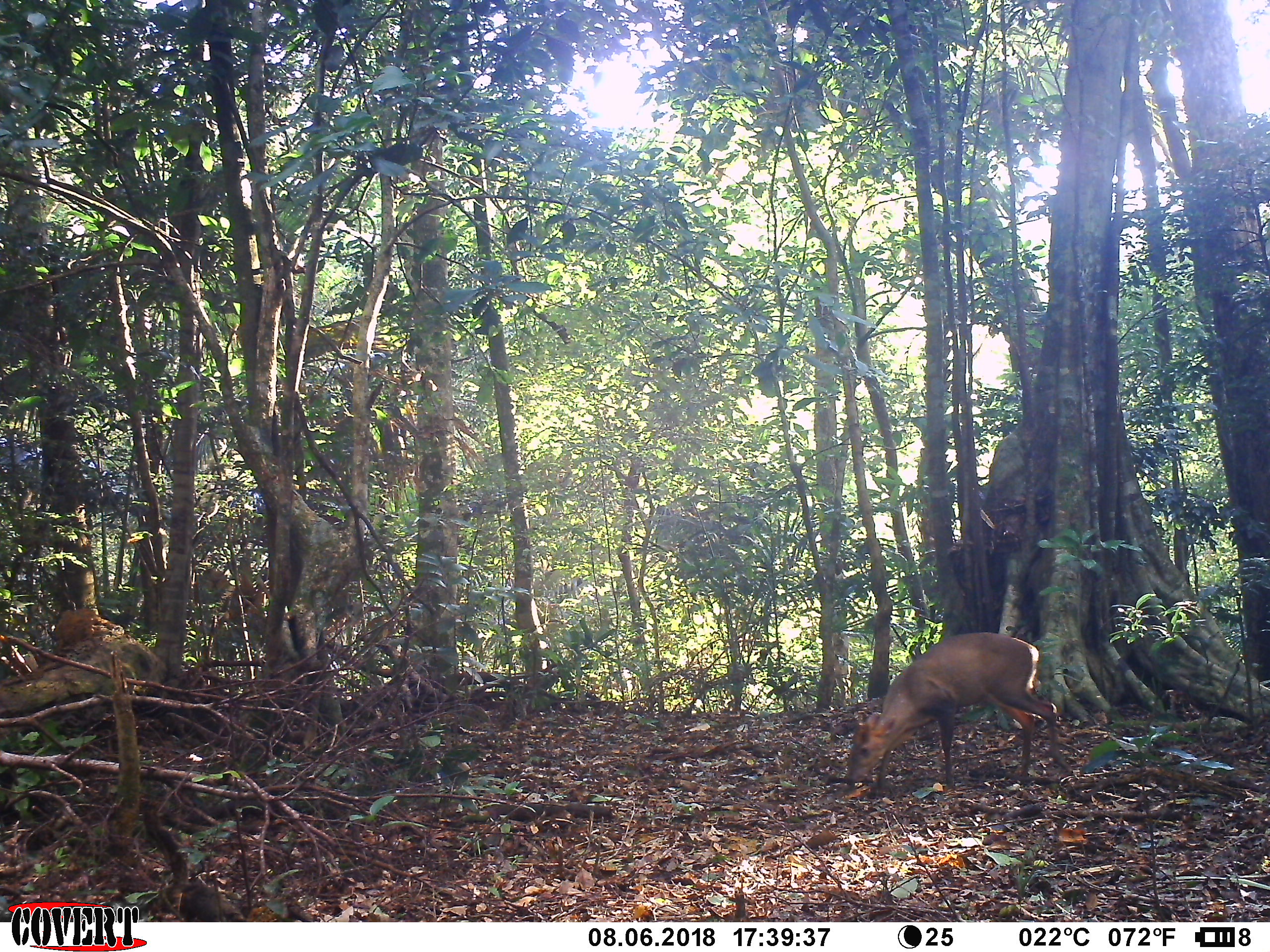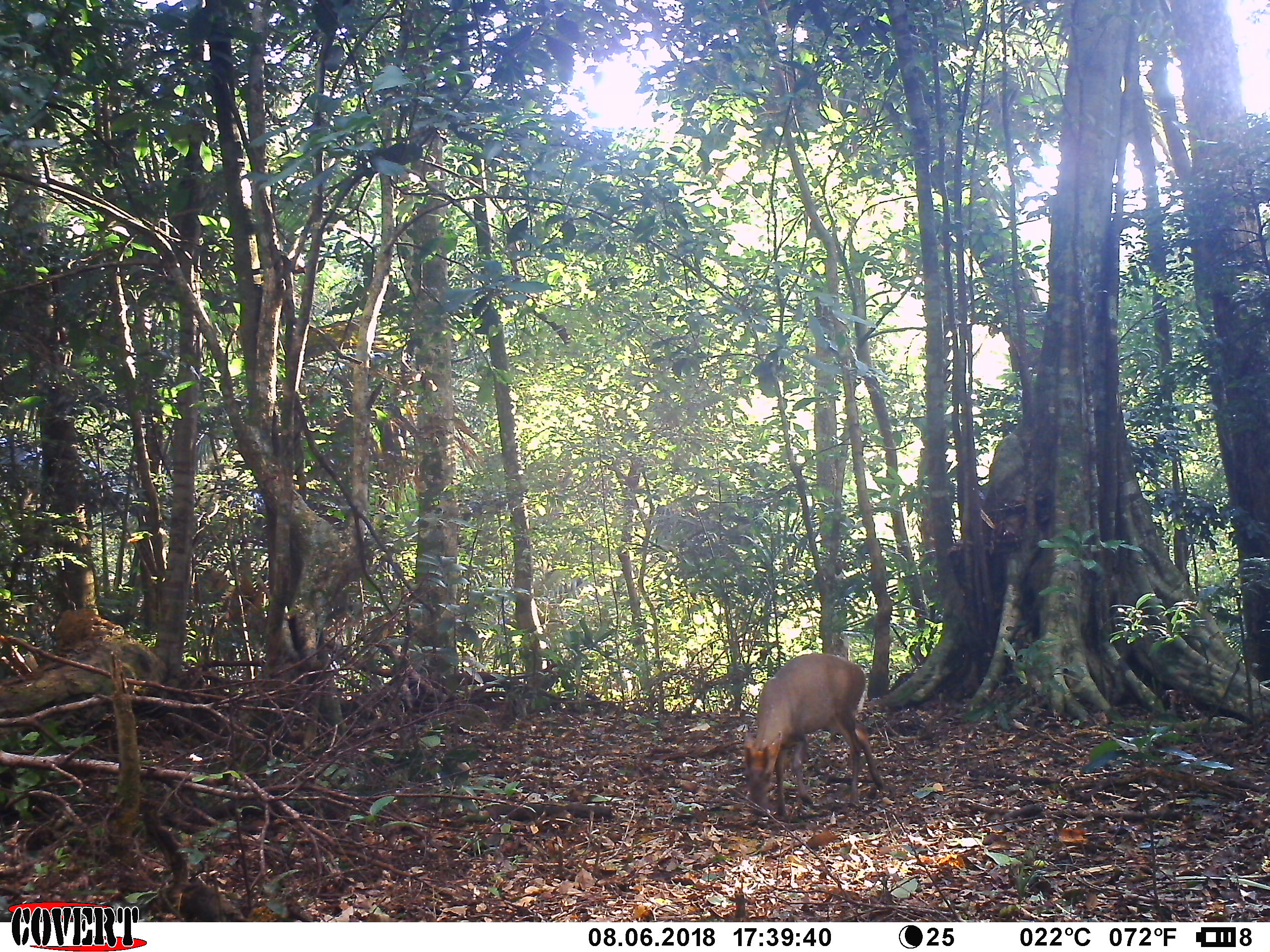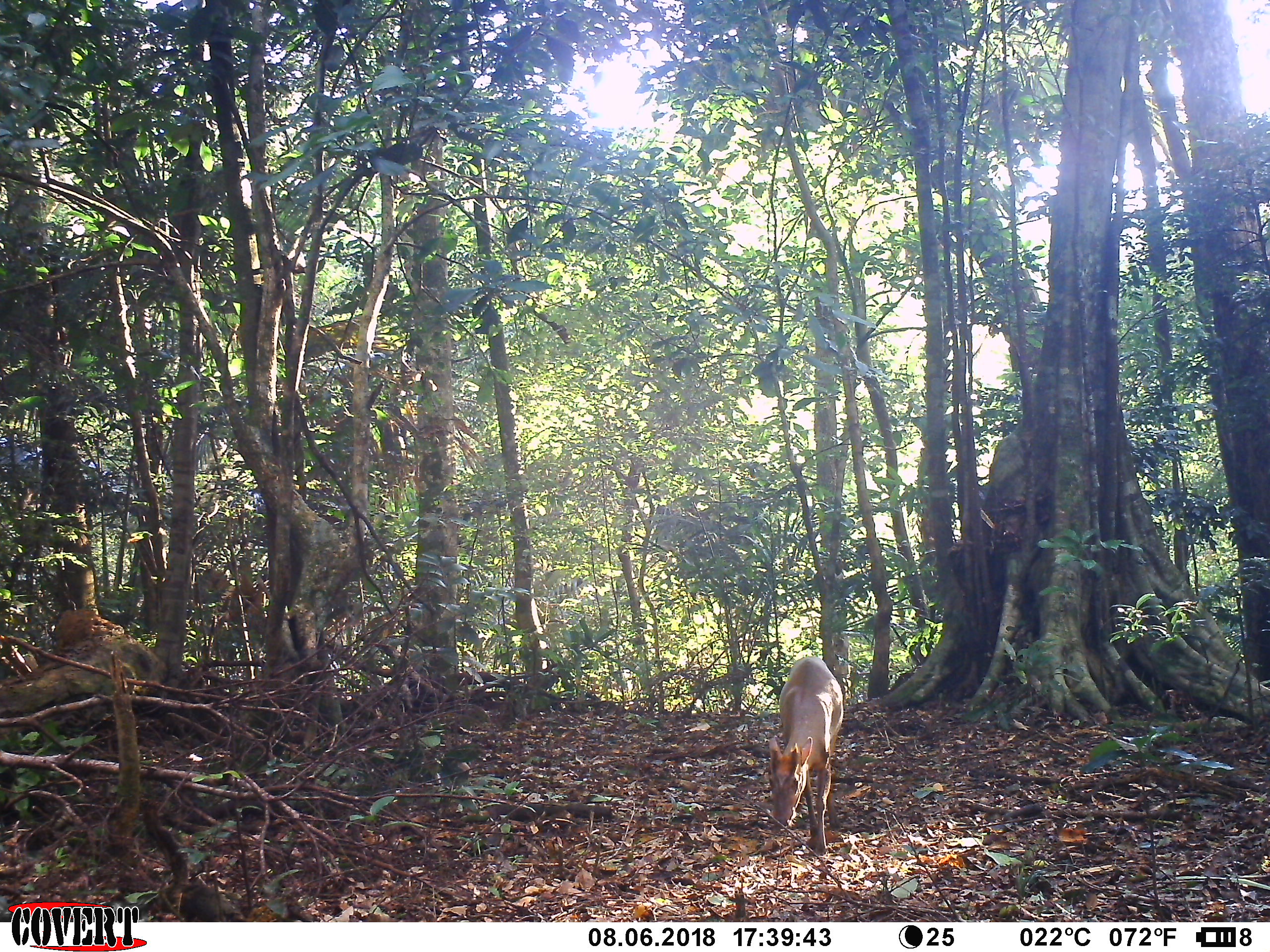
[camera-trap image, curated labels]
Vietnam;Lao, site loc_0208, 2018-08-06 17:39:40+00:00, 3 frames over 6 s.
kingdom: Animalia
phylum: Chordata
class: Mammalia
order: Artiodactyla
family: Cervidae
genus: Muntiacus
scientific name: Muntiacus rooseveltorum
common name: roosevelt's muntjac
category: roosevelts muntjac group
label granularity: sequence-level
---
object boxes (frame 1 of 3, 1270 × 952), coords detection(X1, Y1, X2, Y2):
roosevelts muntjac group: detection(840, 630, 1071, 793)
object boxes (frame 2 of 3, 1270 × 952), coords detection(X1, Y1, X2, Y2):
roosevelts muntjac group: detection(740, 651, 887, 819)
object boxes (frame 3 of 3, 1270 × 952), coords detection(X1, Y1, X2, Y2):
roosevelts muntjac group: detection(768, 655, 844, 854)